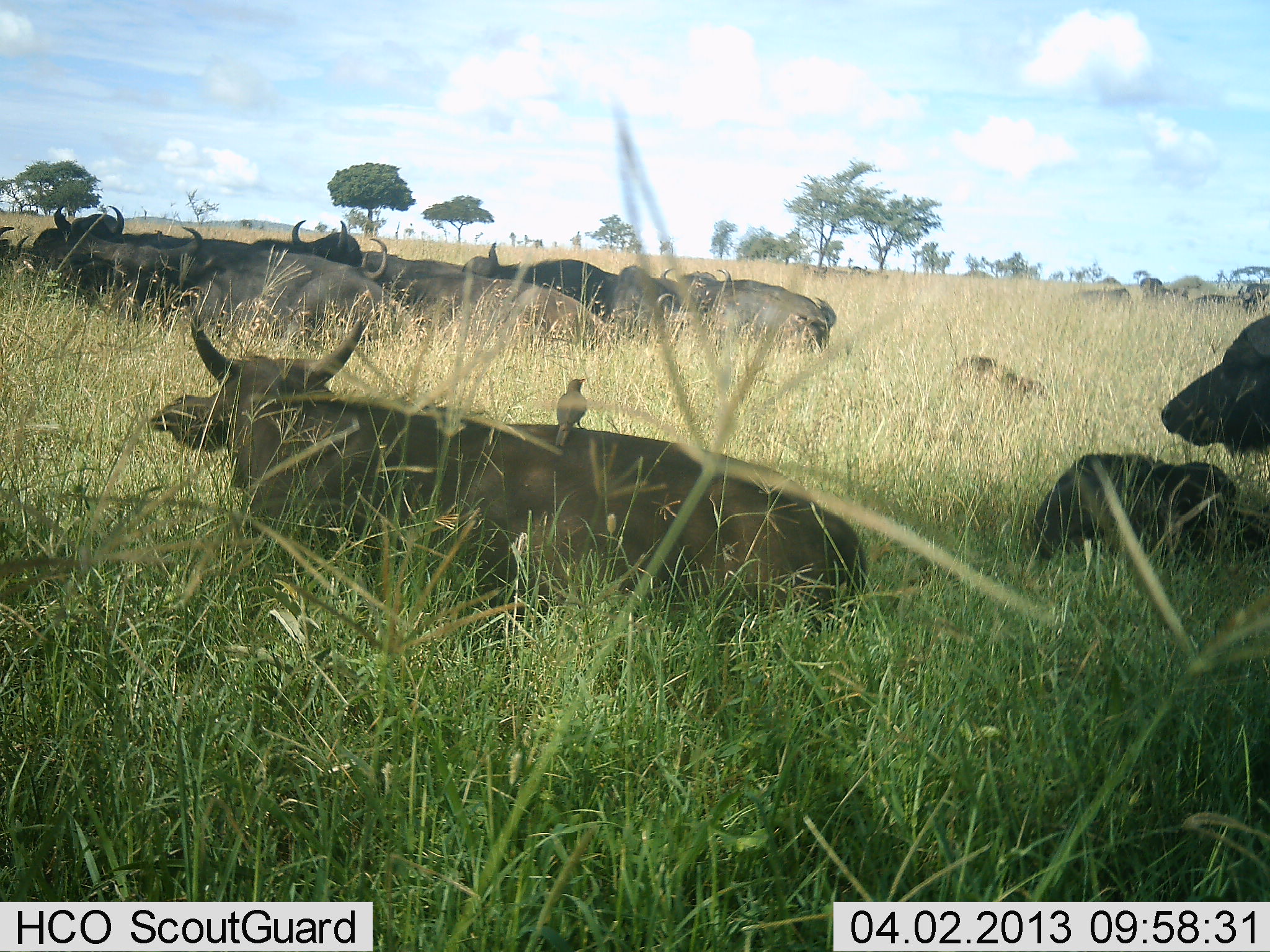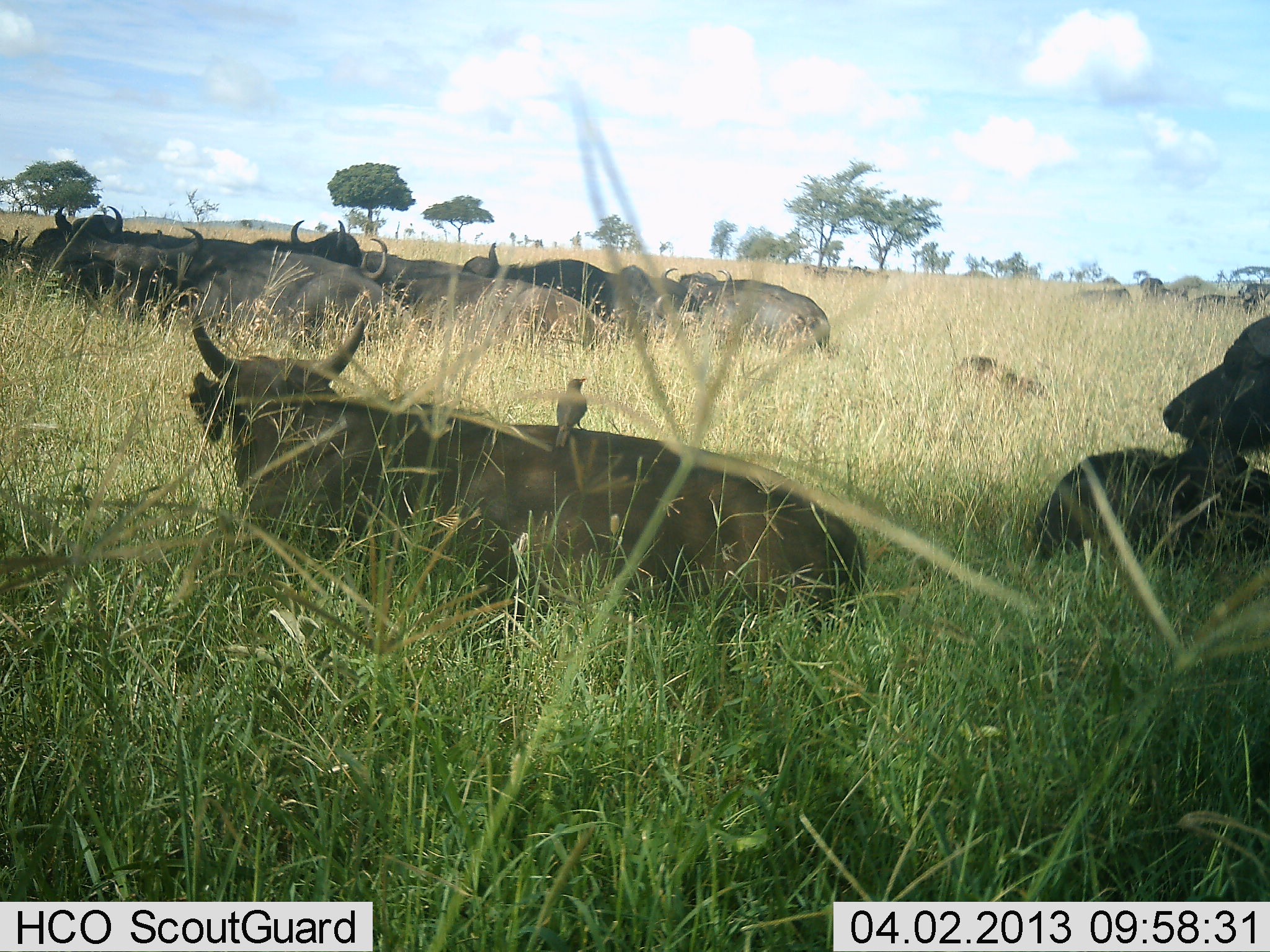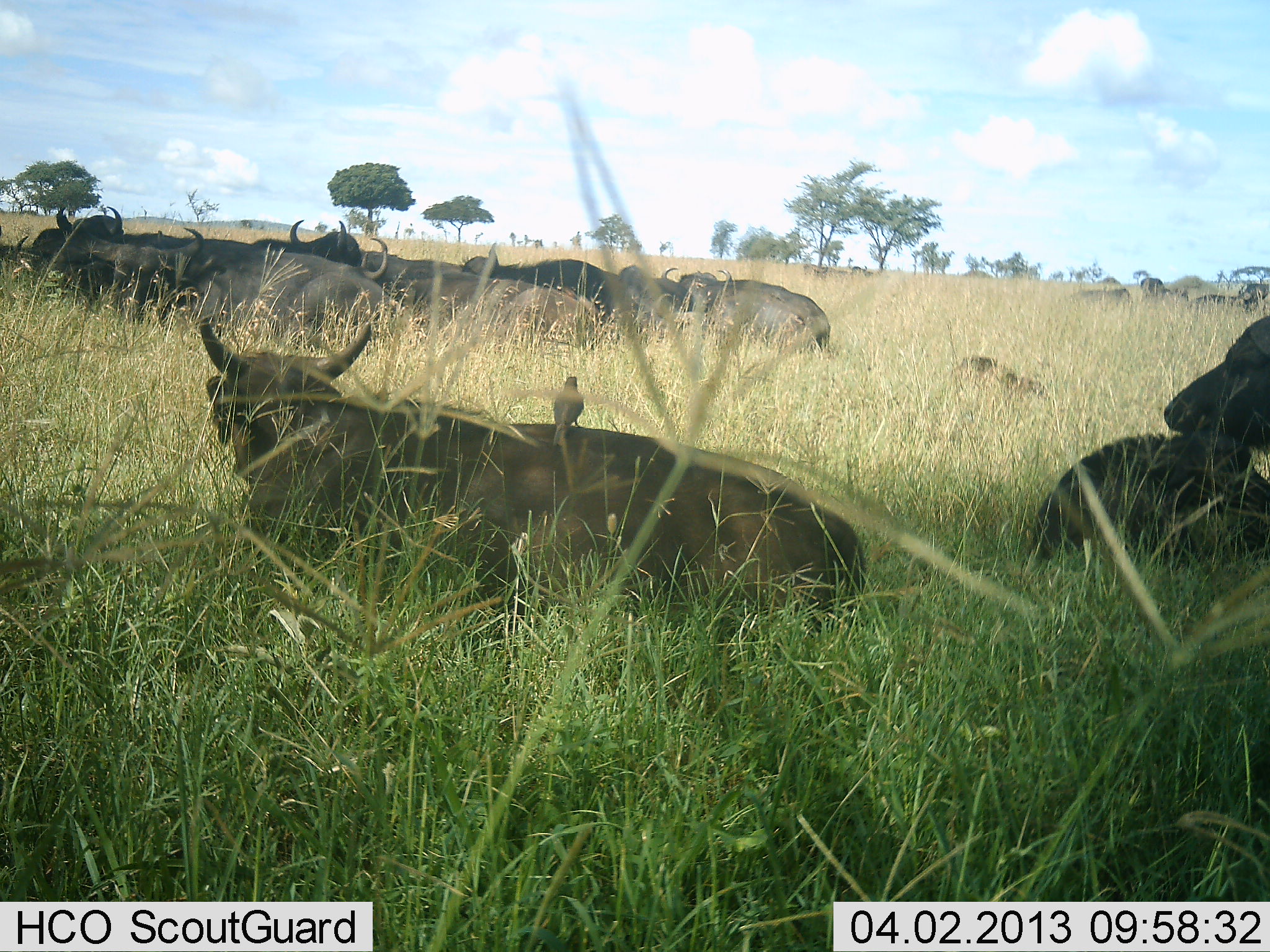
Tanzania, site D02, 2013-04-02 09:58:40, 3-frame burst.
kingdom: Animalia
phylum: Chordata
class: Mammalia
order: Artiodactyla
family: Bovidae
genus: Syncerus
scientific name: Syncerus caffer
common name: cape buffalo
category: buffalo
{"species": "buffalo (cape buffalo) (Syncerus caffer)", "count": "11-50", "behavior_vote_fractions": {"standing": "16%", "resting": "97%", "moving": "3%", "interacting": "3%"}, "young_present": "26%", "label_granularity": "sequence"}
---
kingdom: Animalia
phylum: Chordata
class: Aves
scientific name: Aves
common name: bird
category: otherbird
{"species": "otherbird (bird) (Aves)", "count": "1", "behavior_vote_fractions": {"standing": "76%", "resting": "24%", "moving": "0%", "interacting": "0%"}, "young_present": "0%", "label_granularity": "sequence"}